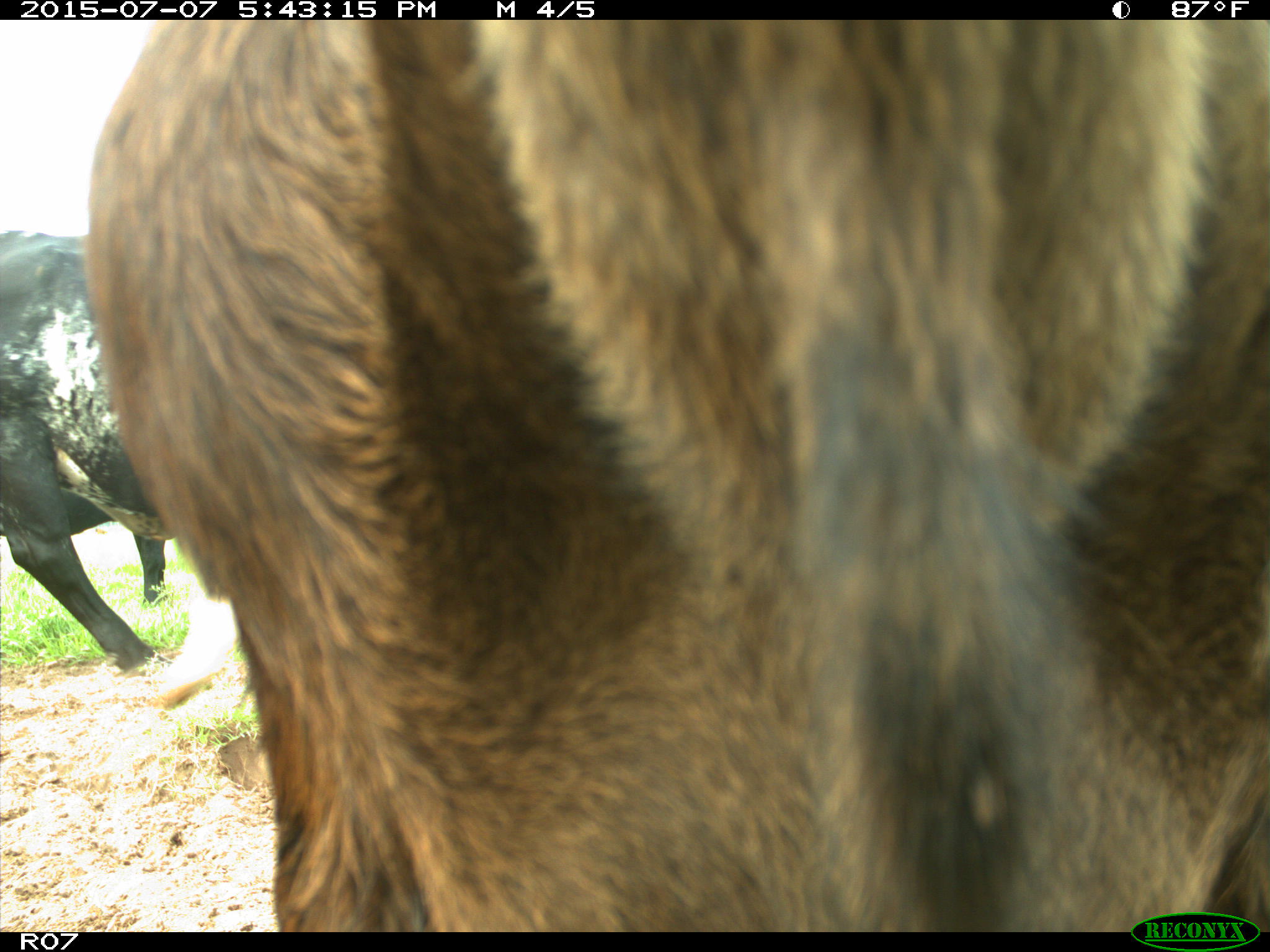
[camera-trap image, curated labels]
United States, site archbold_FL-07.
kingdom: Animalia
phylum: Chordata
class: Mammalia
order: Artiodactyla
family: Bovidae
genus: Bos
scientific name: Bos taurus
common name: domestic cow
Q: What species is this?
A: Bos taurus (domestic cow).